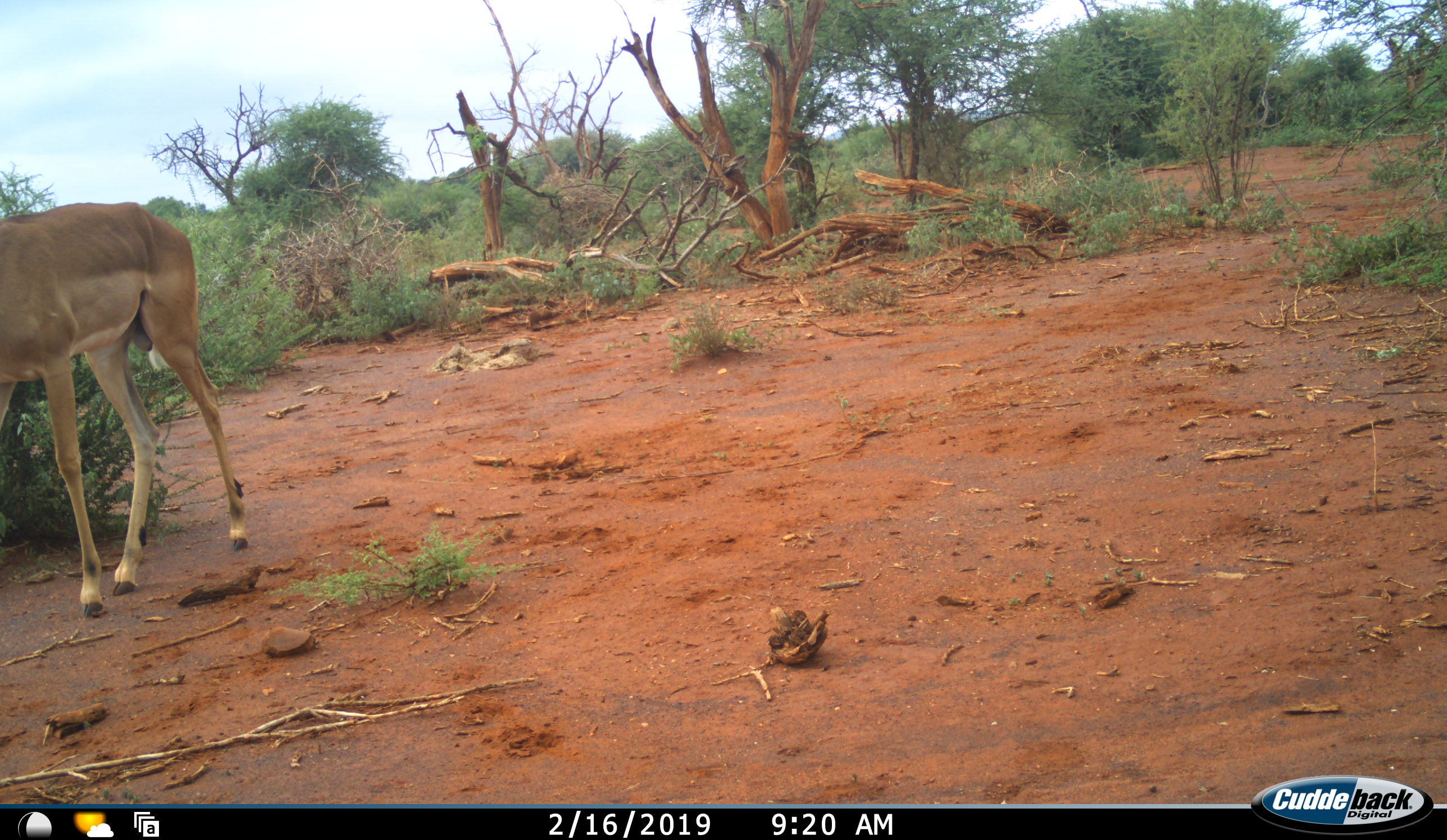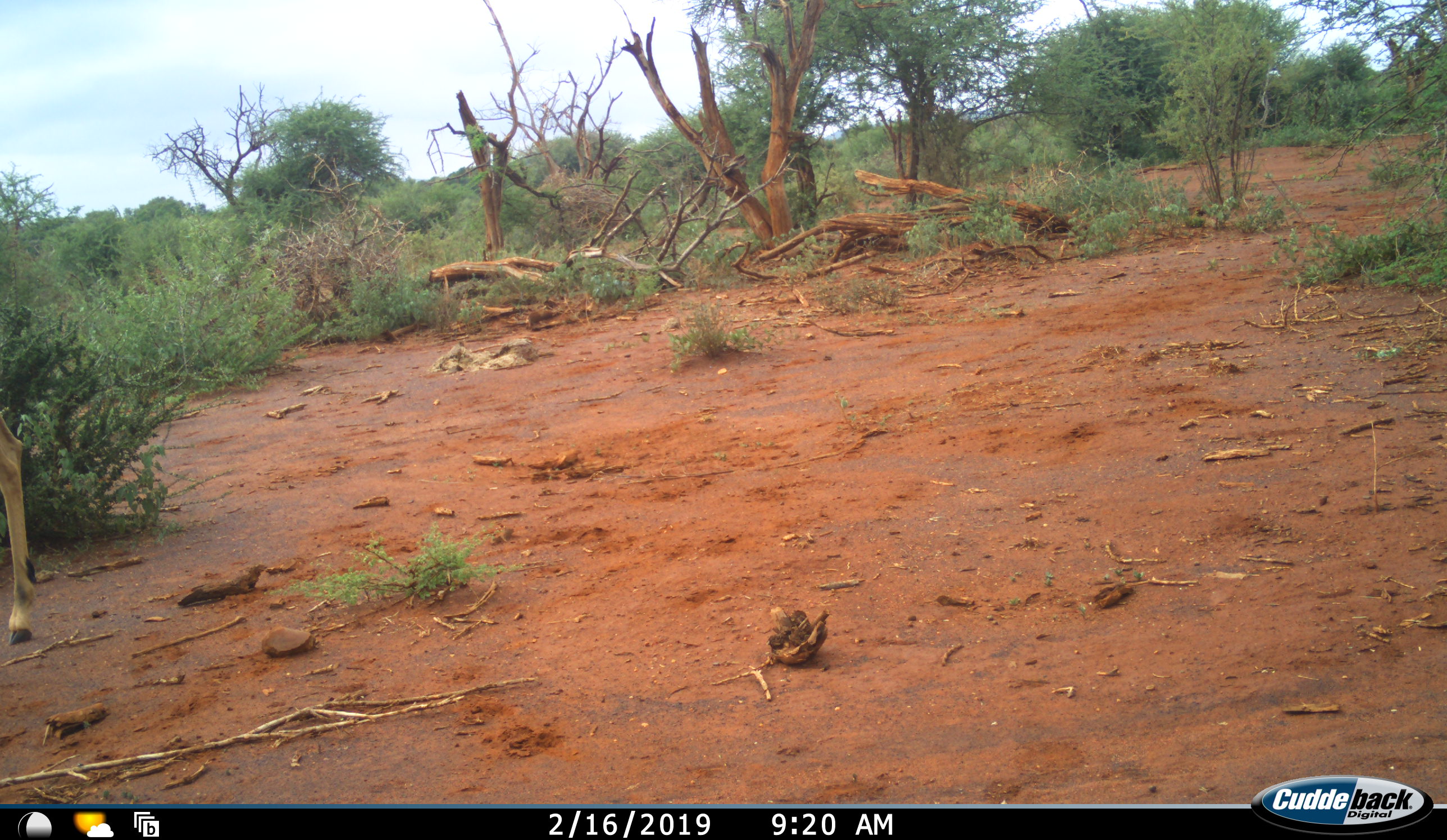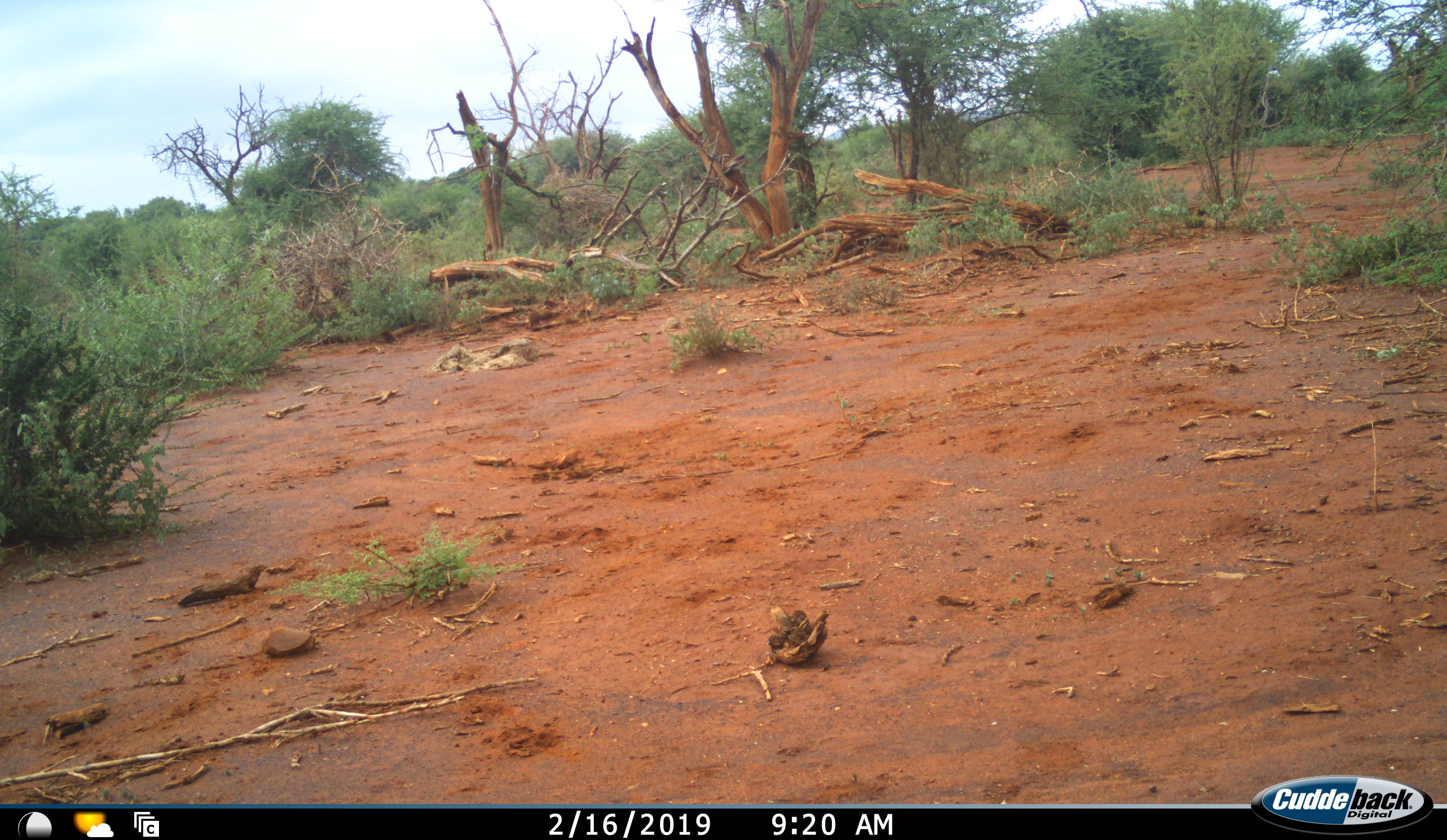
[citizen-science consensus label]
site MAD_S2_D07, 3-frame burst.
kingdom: Animalia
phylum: Chordata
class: Mammalia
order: Artiodactyla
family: Bovidae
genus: Aepyceros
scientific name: Aepyceros melampus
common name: impala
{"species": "impala (Aepyceros melampus)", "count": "1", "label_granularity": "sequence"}